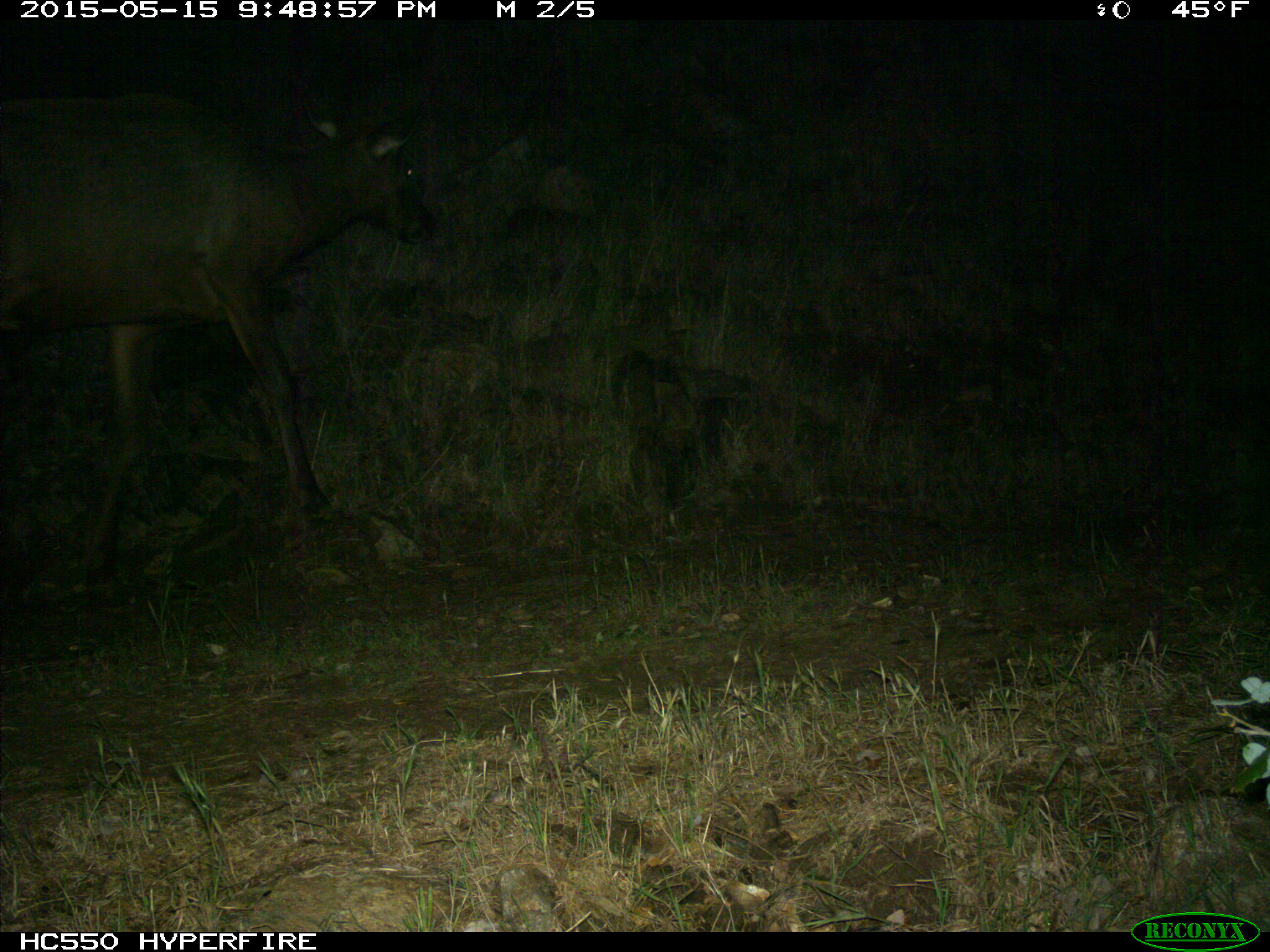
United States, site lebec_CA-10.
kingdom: Animalia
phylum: Chordata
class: Mammalia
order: Artiodactyla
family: Cervidae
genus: Cervus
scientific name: Cervus canadensis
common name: elk